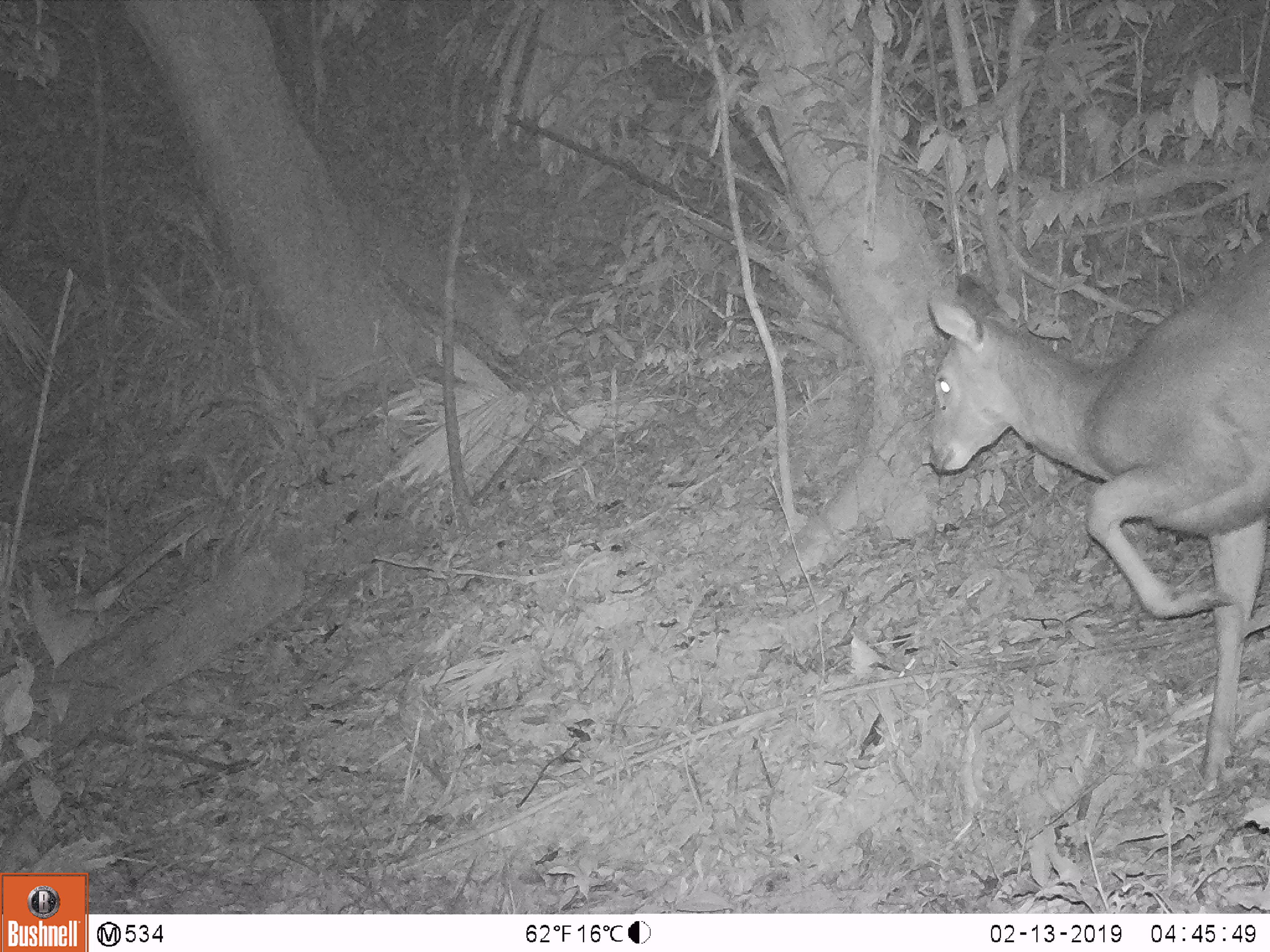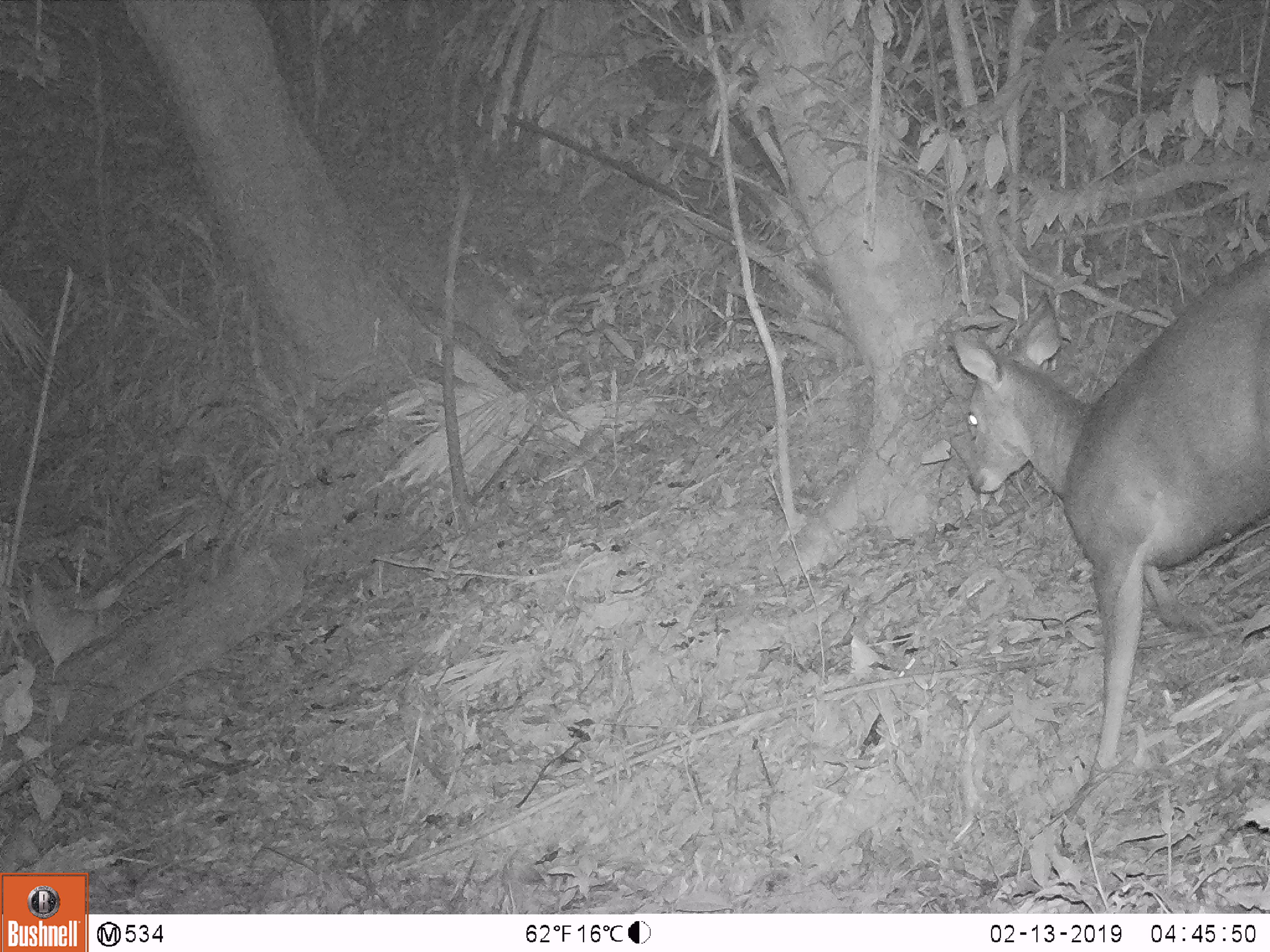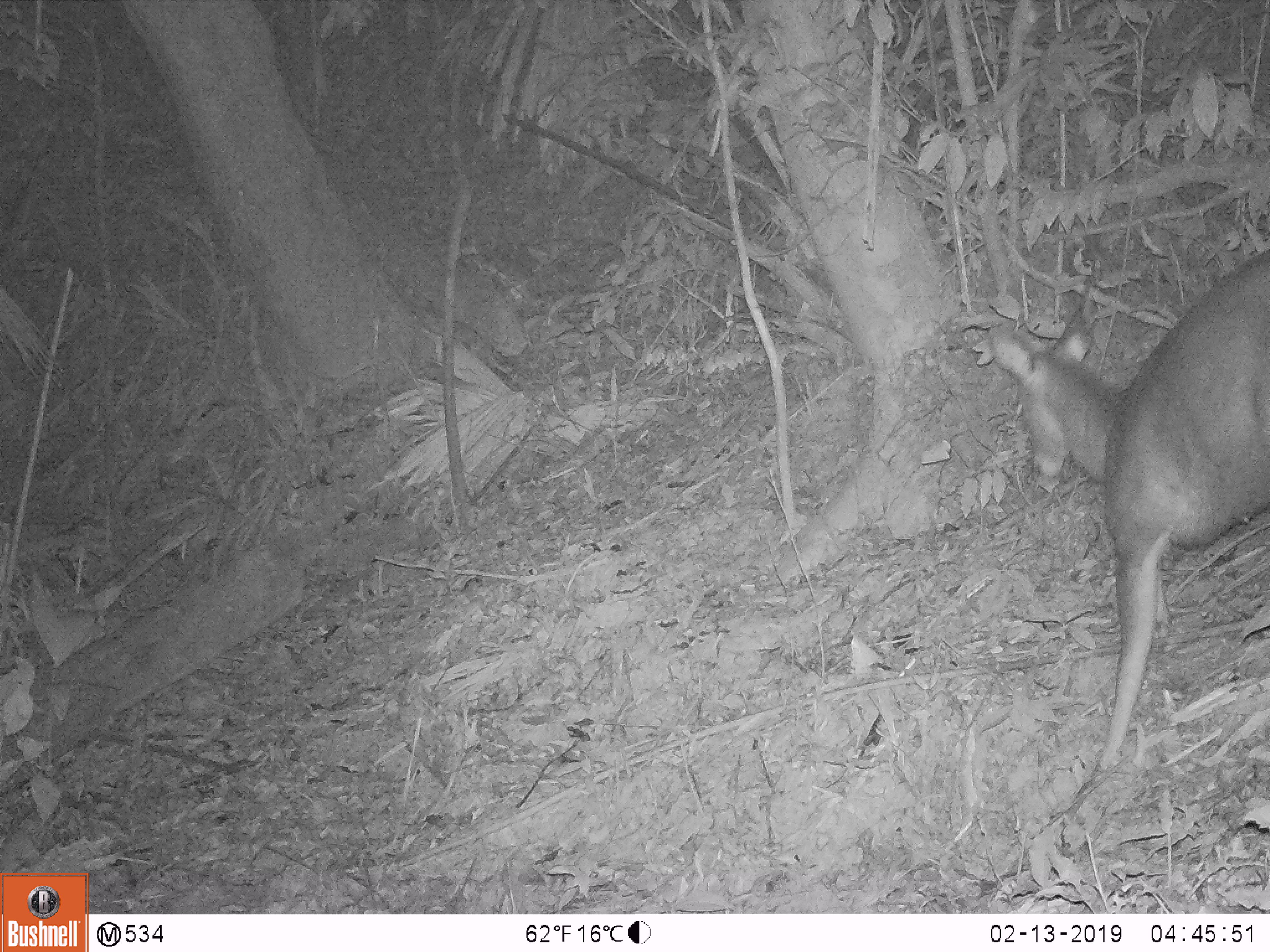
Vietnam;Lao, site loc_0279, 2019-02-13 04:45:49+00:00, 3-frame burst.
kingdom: Animalia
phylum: Chordata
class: Mammalia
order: Artiodactyla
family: Cervidae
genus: Rusa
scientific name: Rusa unicolor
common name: sambar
Sambar (Rusa unicolor). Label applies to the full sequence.